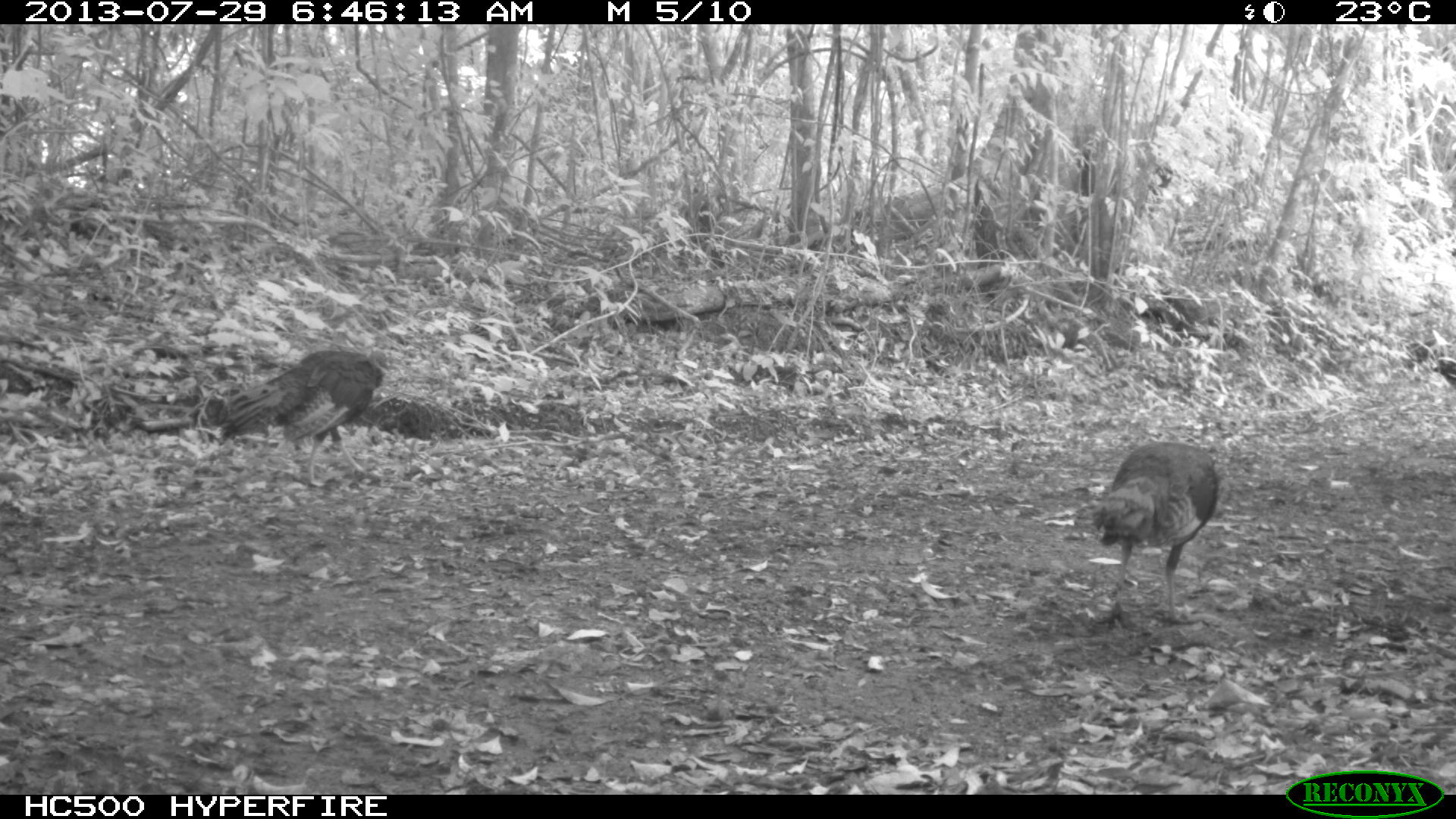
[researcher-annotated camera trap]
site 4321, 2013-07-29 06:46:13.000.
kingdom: Animalia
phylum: Chordata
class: Aves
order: Galliformes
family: Phasianidae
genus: Meleagris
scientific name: Meleagris ocellata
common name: ocellated turkey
Meleagris ocellata (ocellated turkey), count 3.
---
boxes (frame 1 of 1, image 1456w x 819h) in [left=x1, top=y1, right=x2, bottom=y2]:
meleagris ocellata: [left=1090, top=440, right=1220, bottom=629]; [left=217, top=349, right=388, bottom=488]; [left=1430, top=356, right=1456, bottom=391]